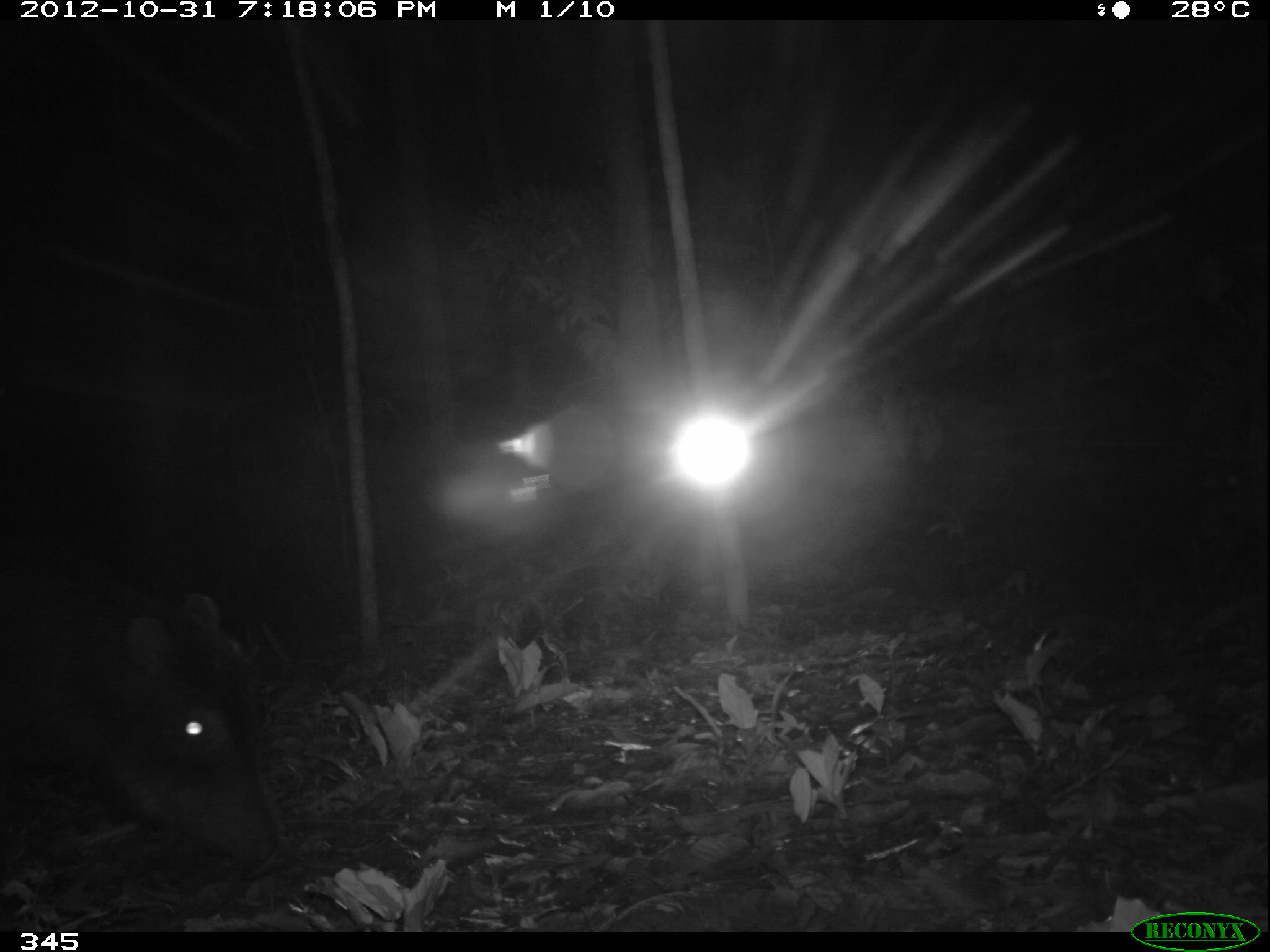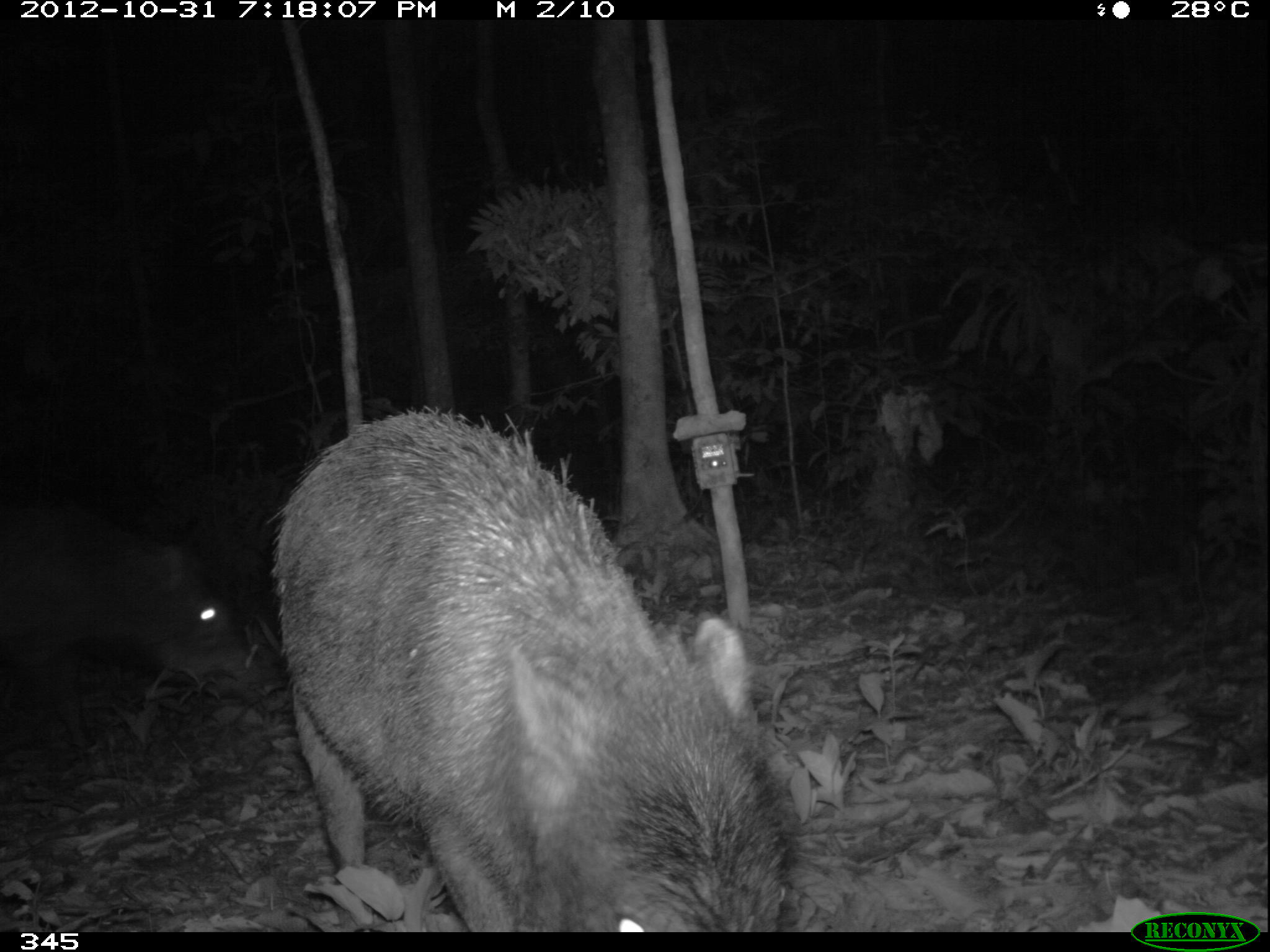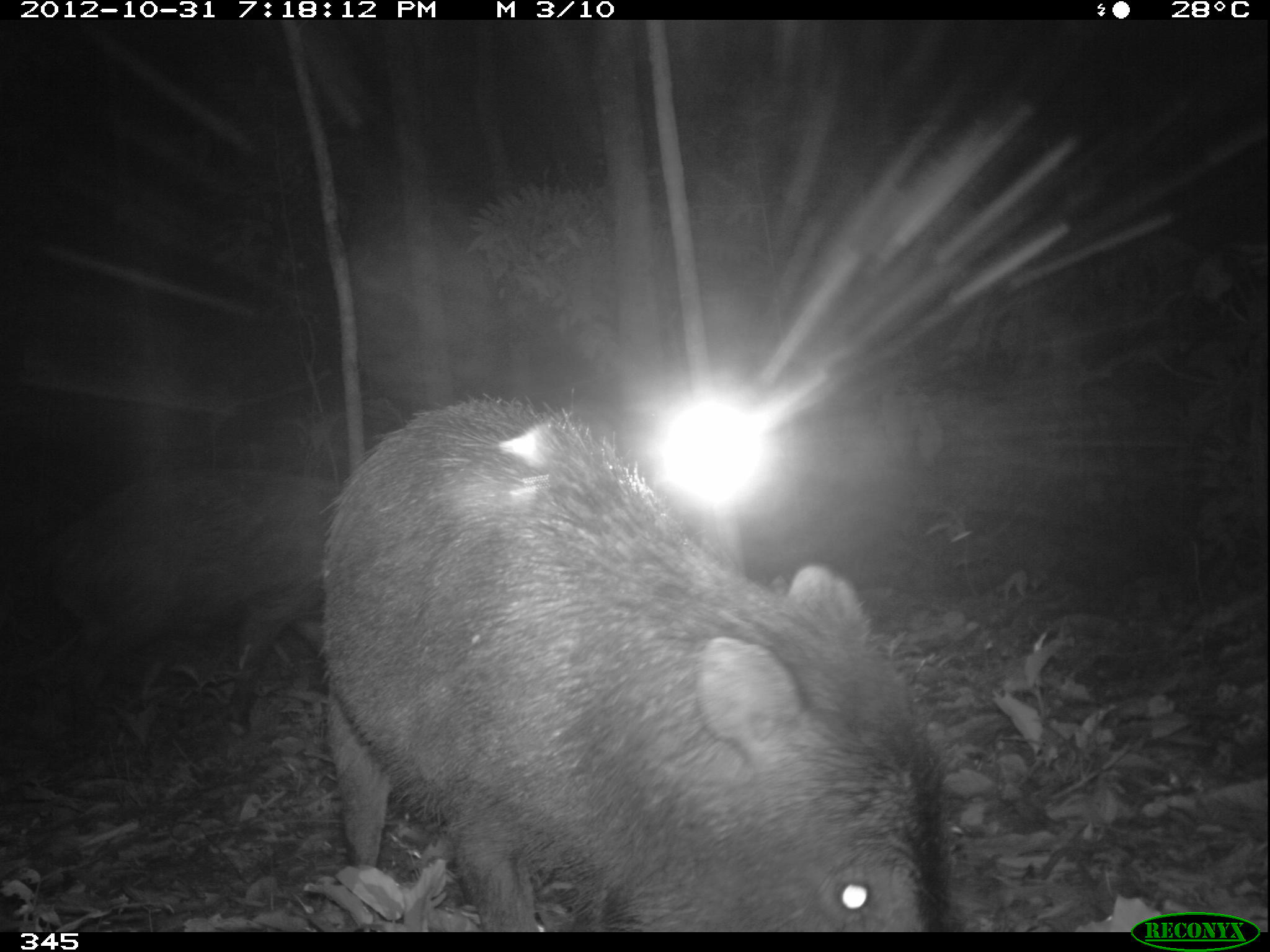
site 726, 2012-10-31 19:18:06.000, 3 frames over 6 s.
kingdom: Animalia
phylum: Chordata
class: Mammalia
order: Artiodactyla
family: Tayassuidae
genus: Tayassu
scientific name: Tayassu pecari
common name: white-lipped peccary